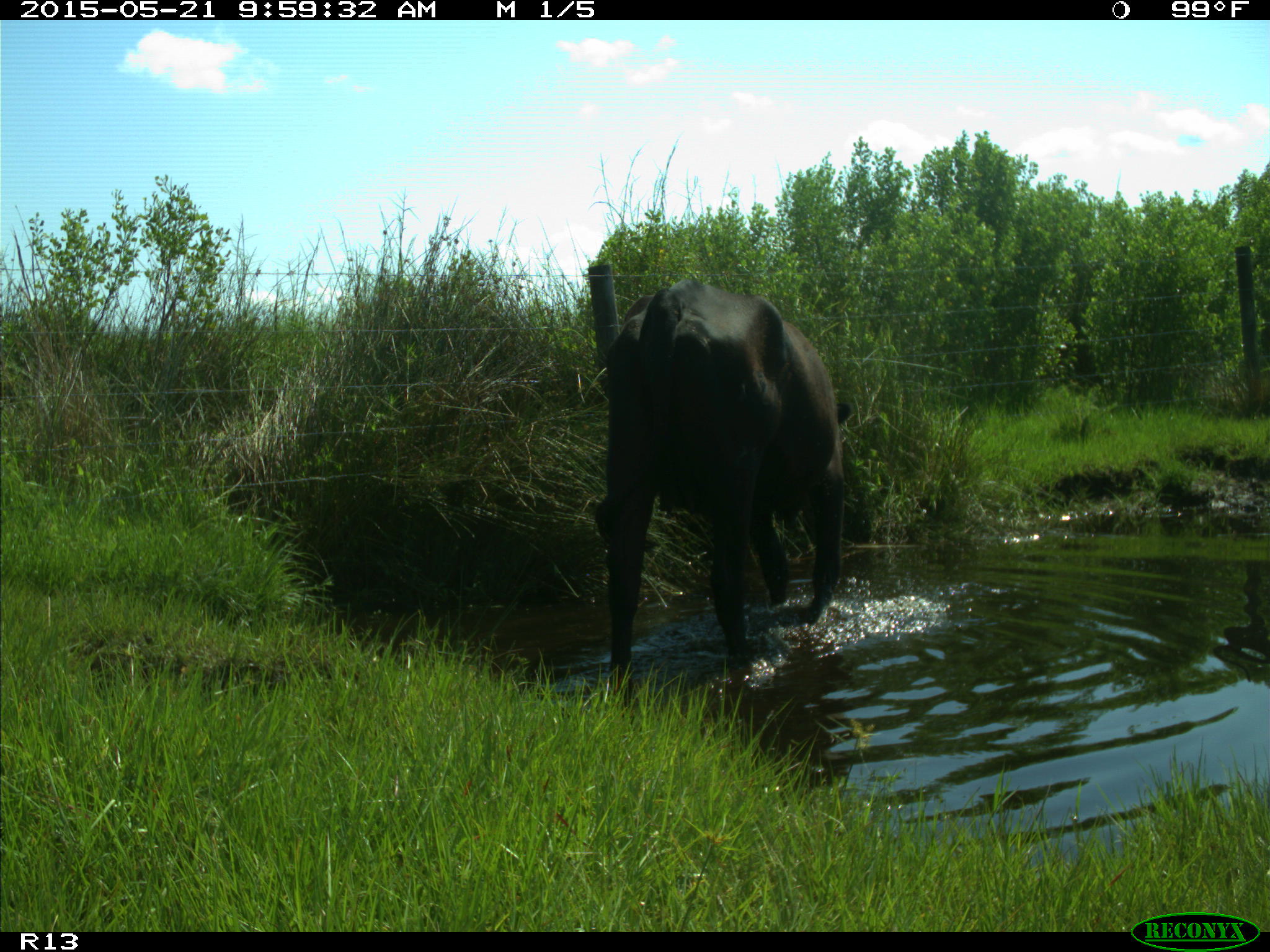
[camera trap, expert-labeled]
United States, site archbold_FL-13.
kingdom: Animalia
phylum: Chordata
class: Mammalia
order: Artiodactyla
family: Bovidae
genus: Bos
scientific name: Bos taurus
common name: domestic cow